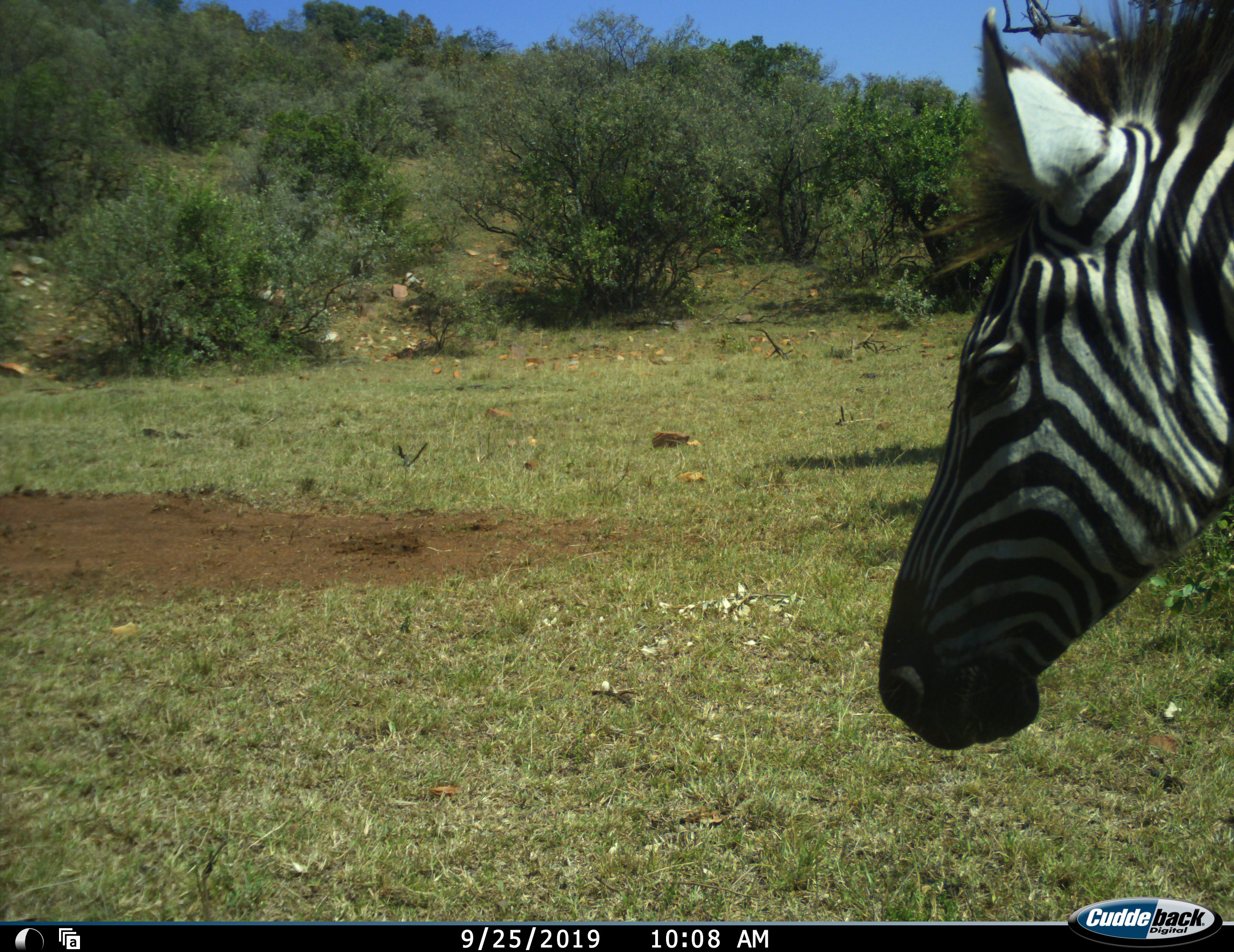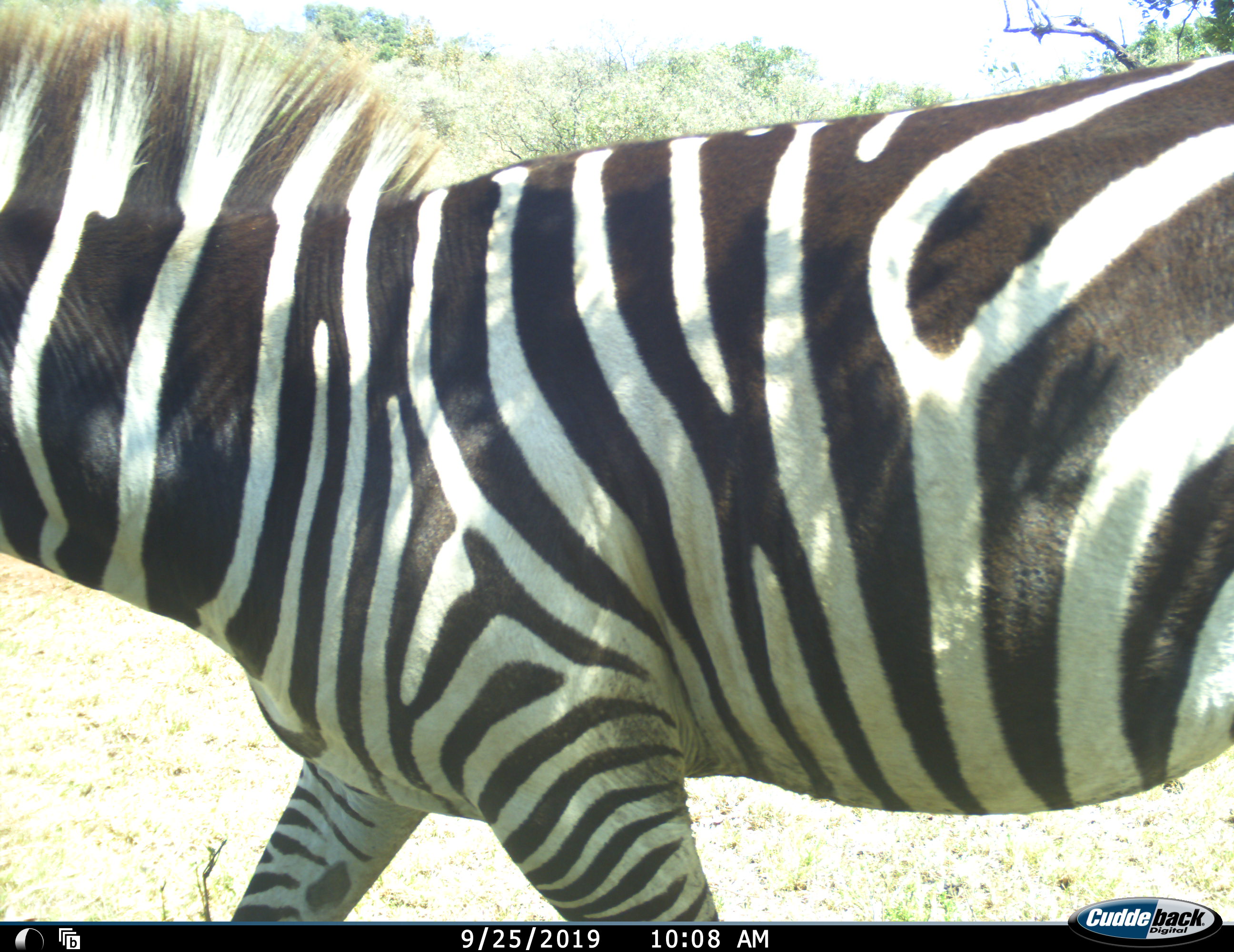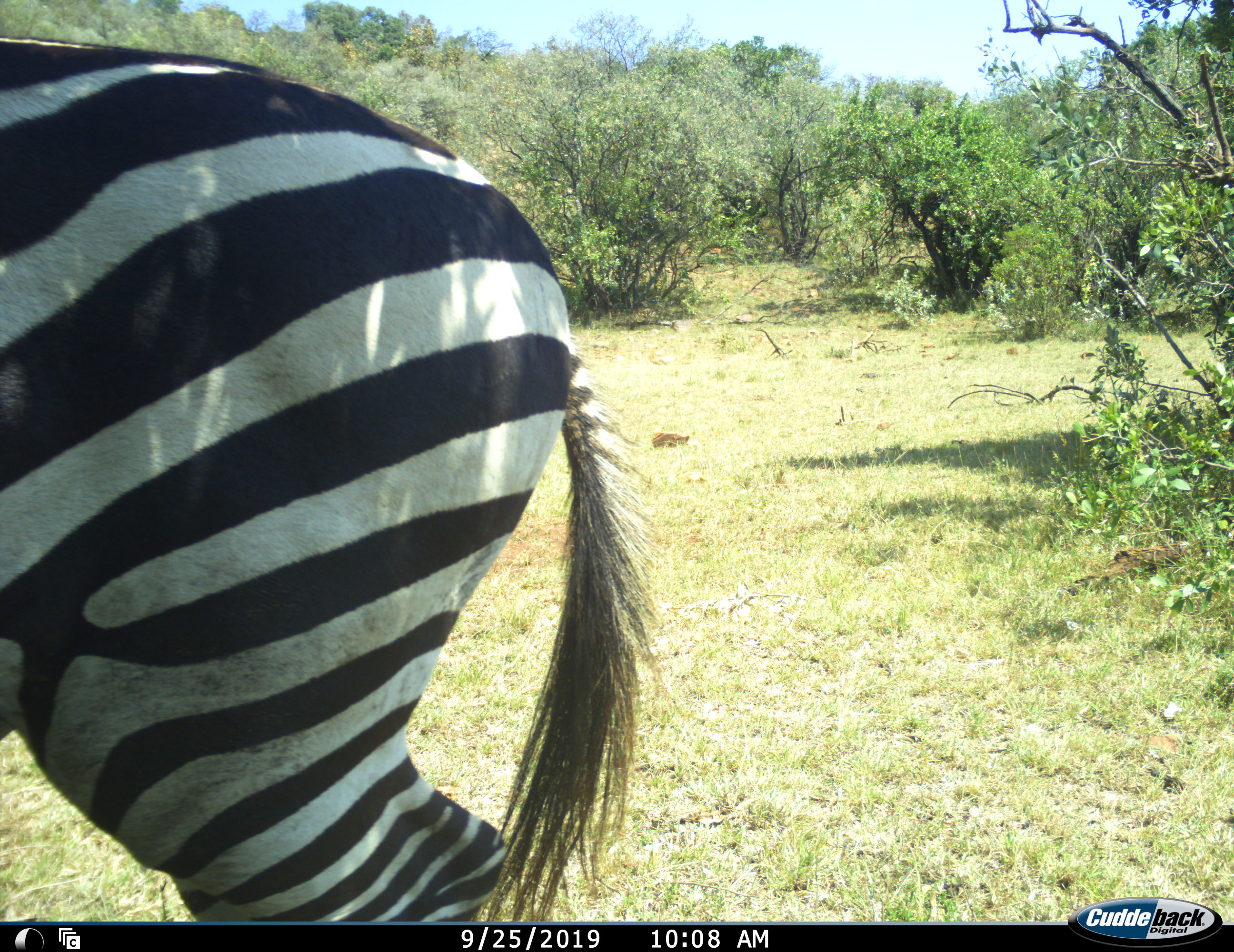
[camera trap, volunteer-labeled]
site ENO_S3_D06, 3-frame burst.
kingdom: Animalia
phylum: Chordata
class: Mammalia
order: Perissodactyla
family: Equidae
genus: Equus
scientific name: Equus quagga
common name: plains zebra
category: zebraplains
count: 1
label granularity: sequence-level